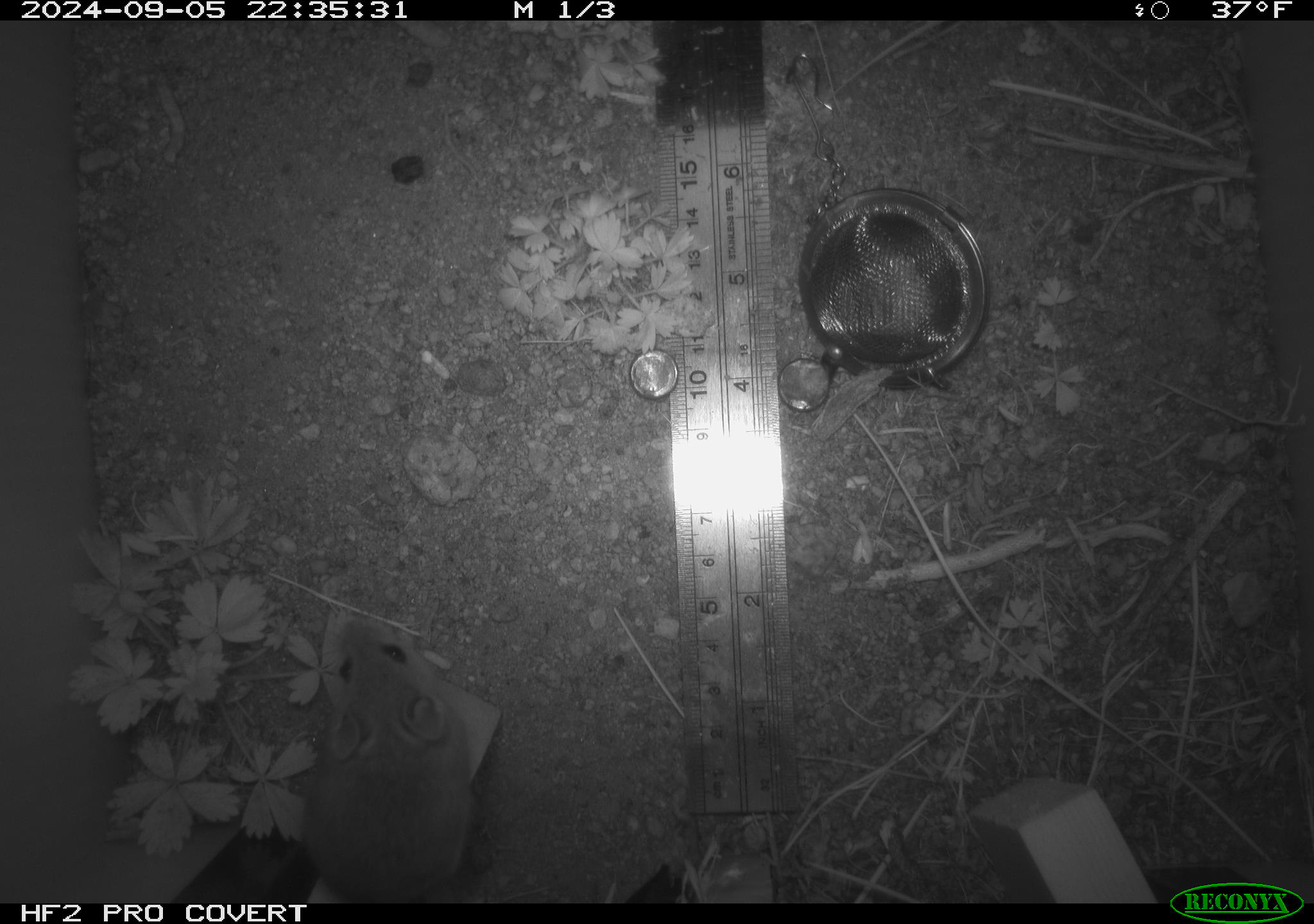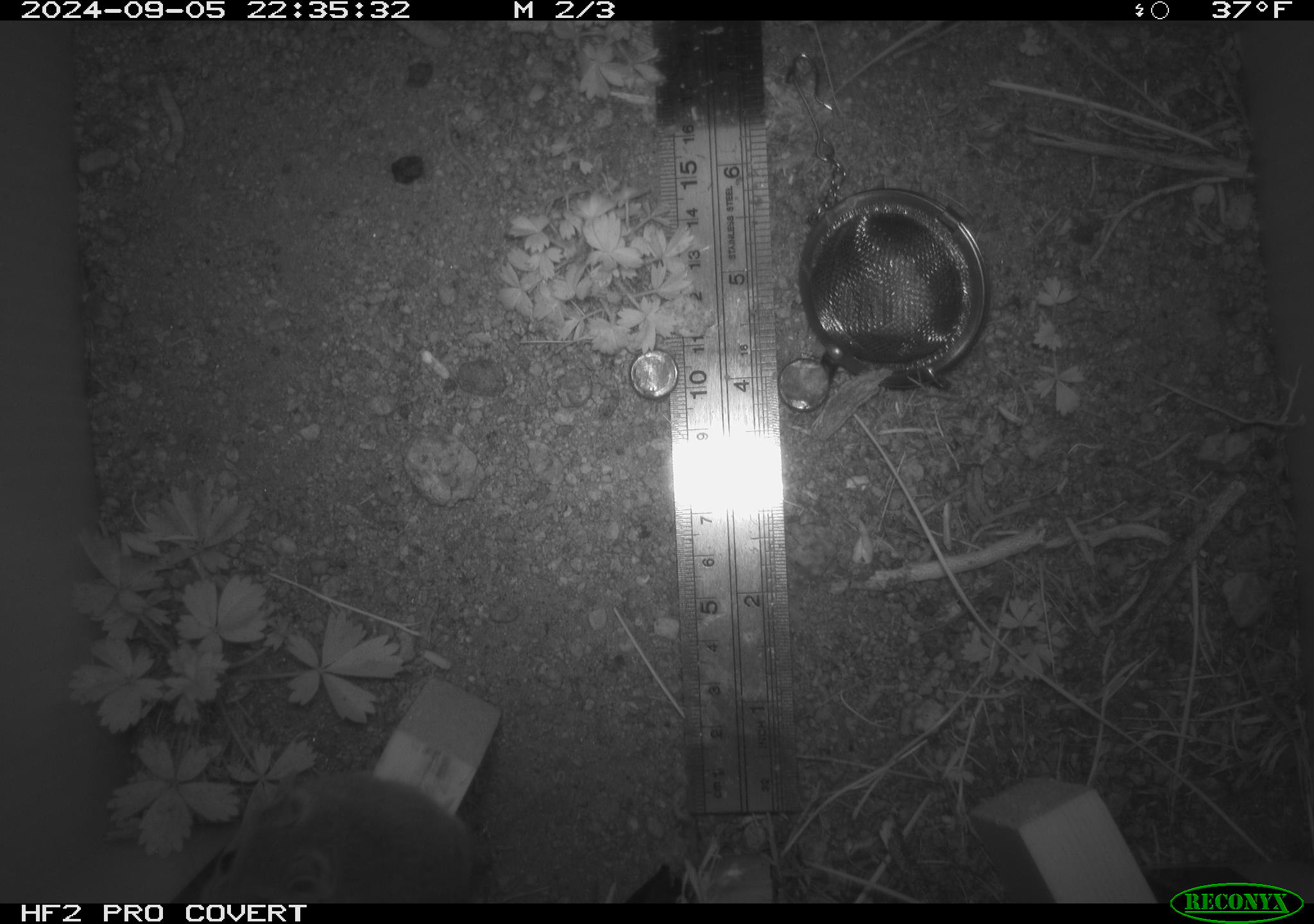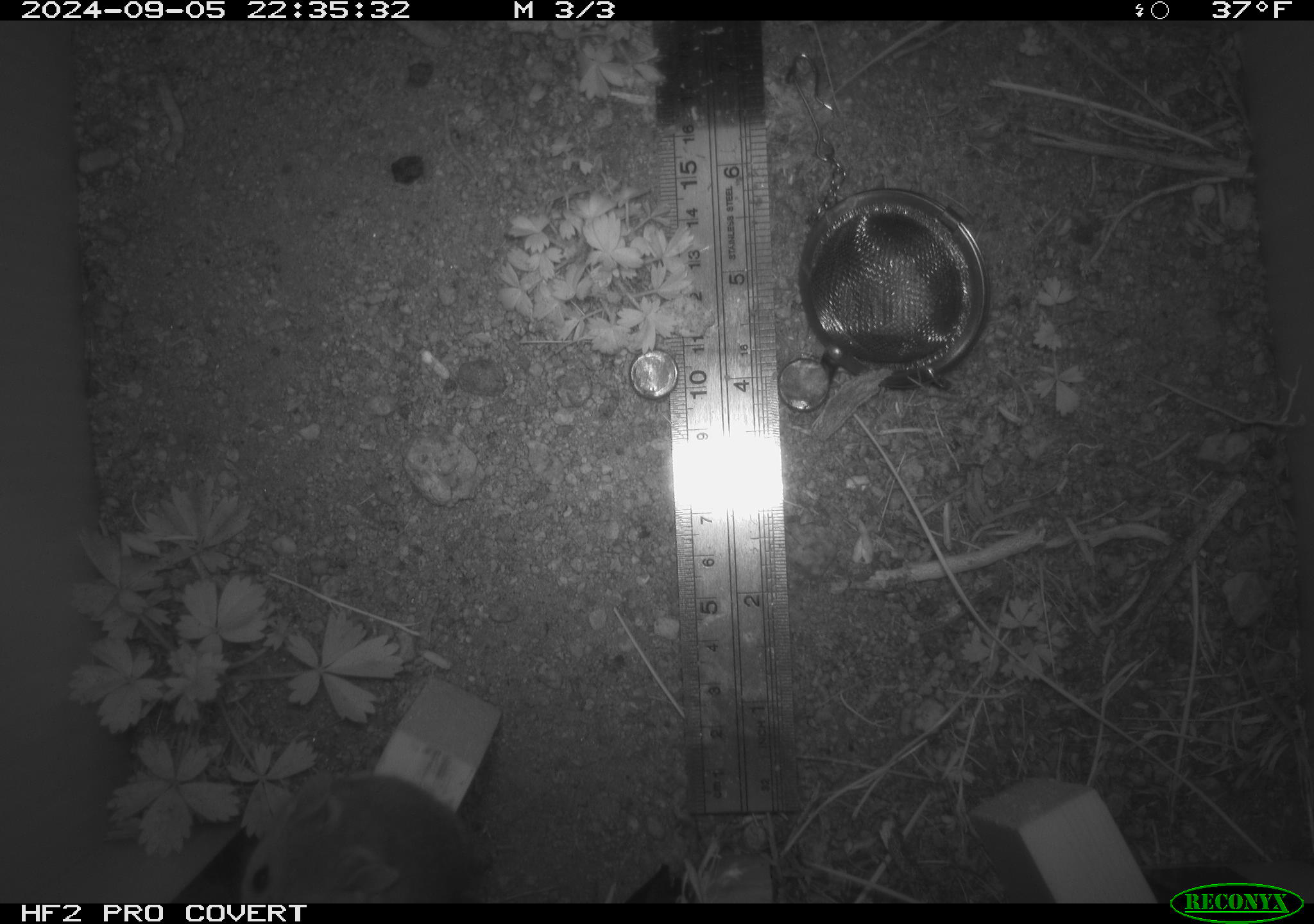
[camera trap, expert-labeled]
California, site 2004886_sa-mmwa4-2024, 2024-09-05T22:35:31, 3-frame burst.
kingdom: Animalia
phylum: Chordata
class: Mammalia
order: Rodentia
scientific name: Rodentia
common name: mouse species